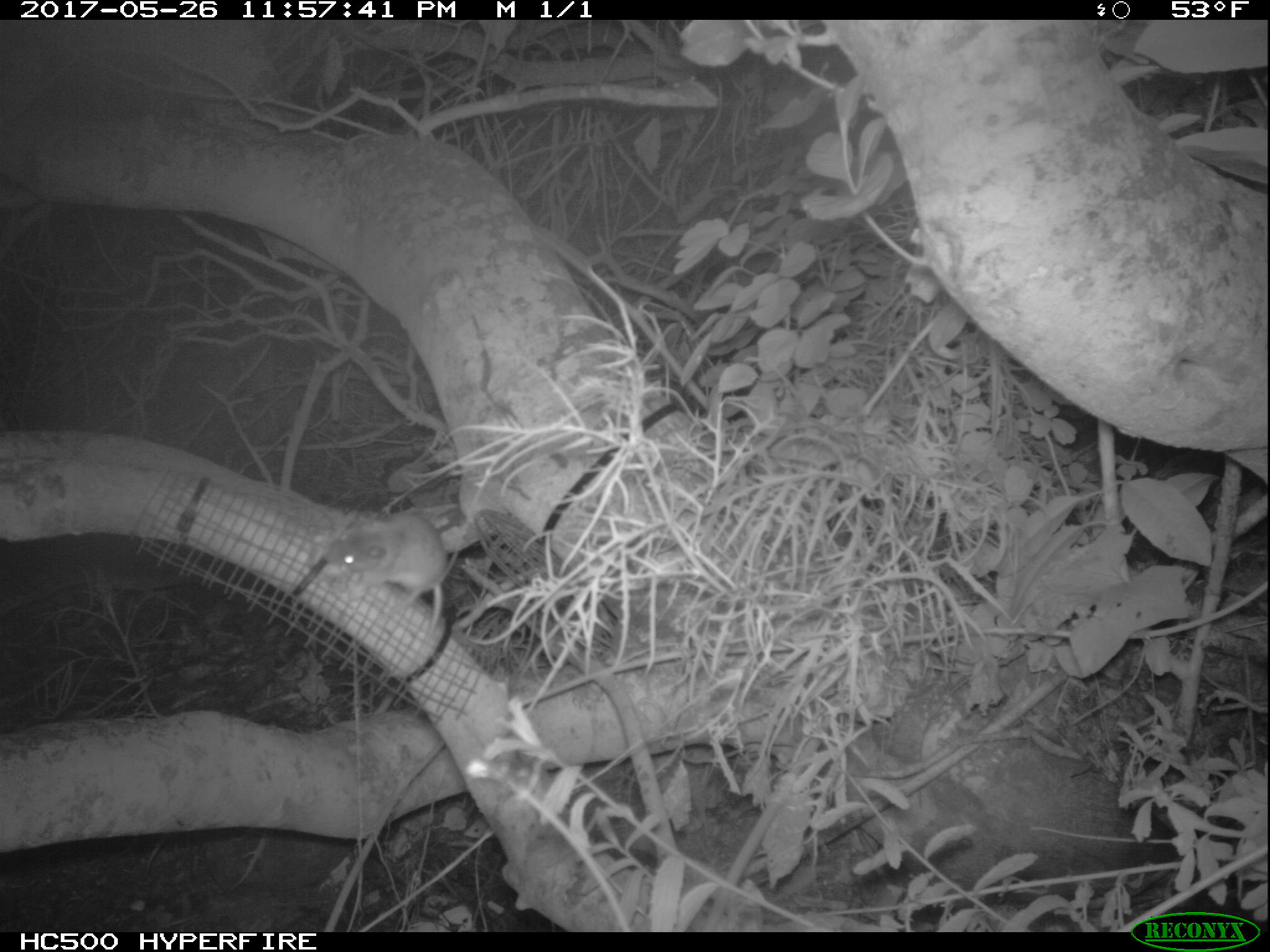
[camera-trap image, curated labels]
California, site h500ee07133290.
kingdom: Animalia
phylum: Chordata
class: Mammalia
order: Rodentia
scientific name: Rodentia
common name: rodent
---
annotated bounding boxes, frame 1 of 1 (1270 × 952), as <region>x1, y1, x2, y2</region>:
rodent: <region>326, 514, 447, 611</region>